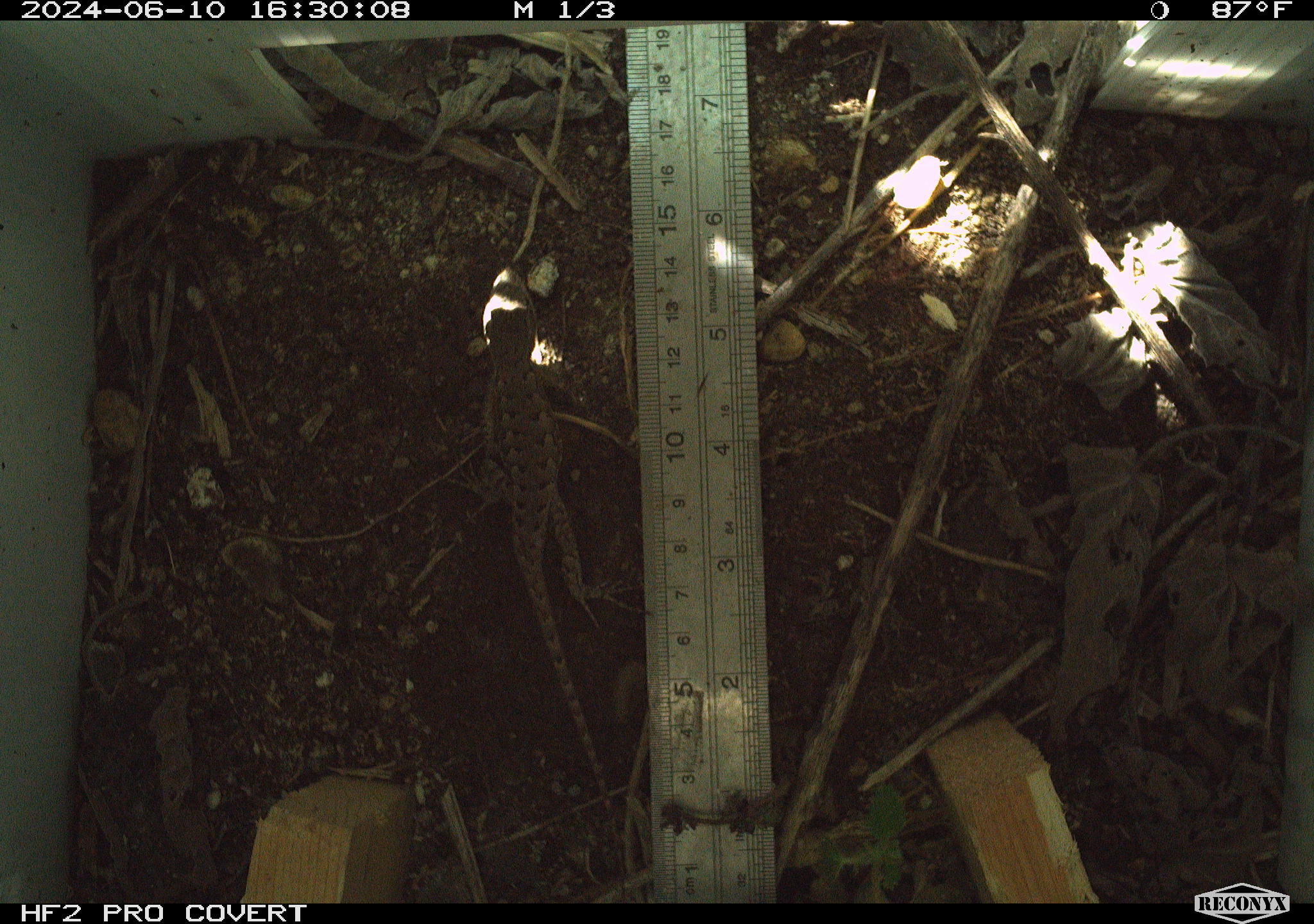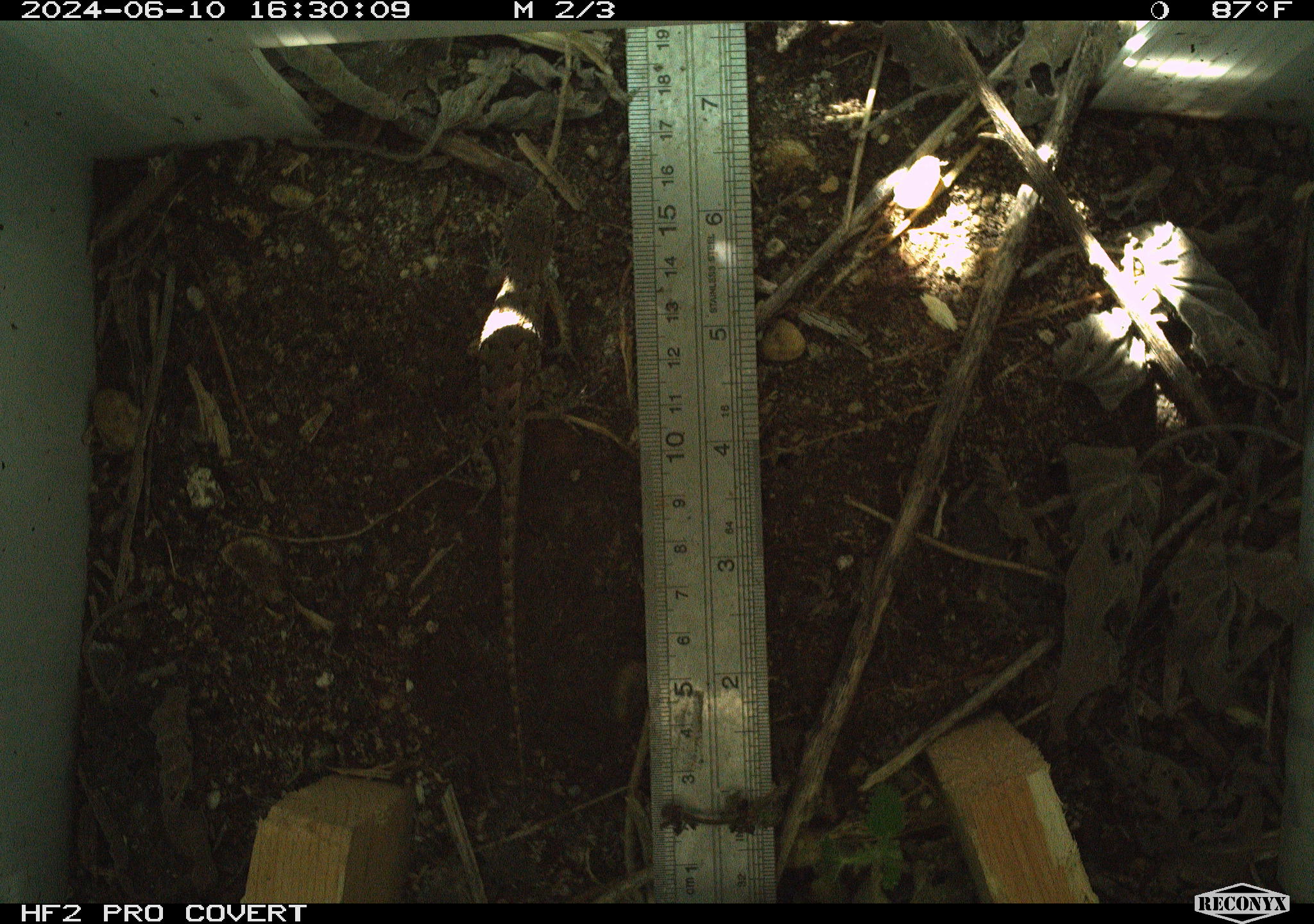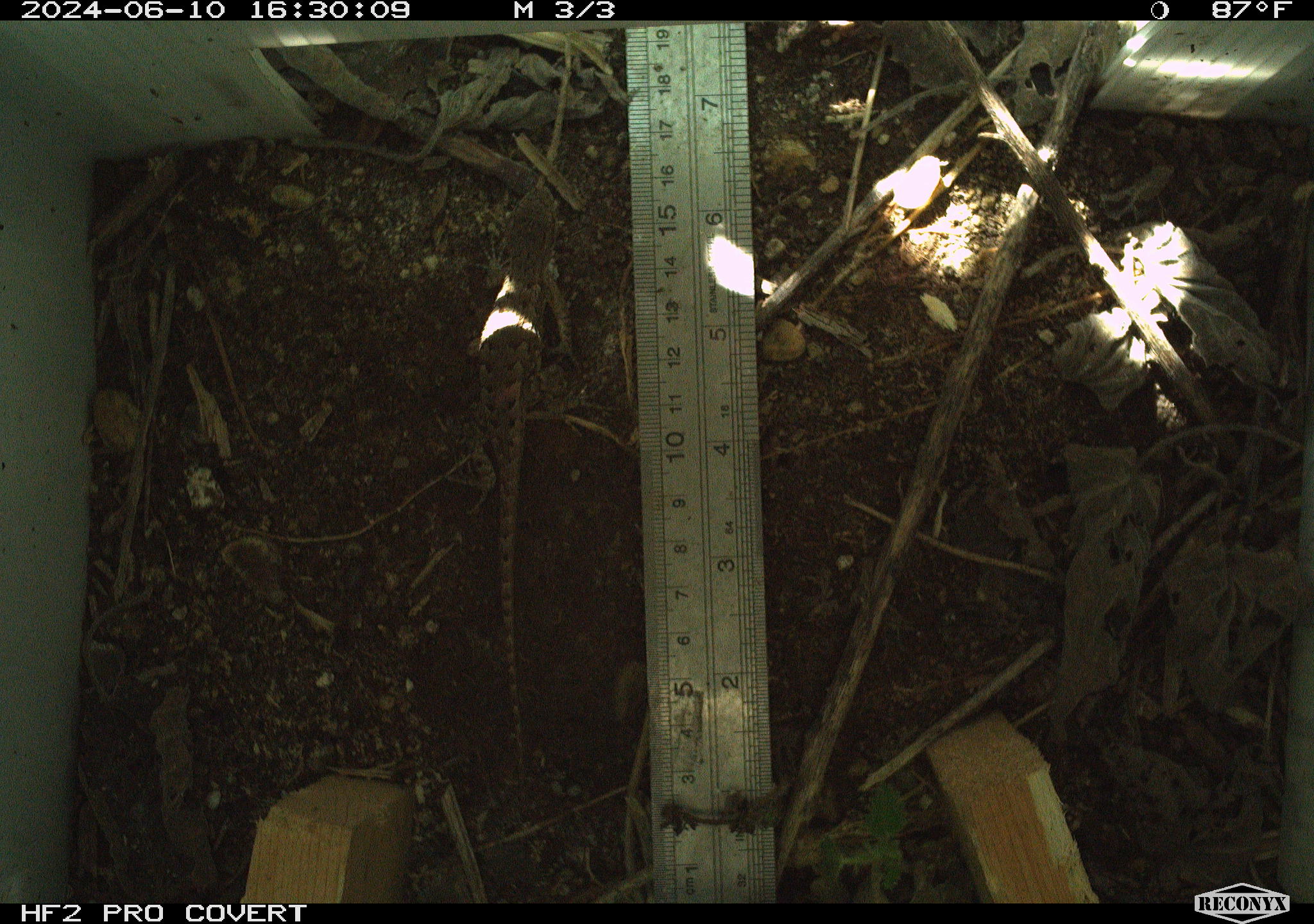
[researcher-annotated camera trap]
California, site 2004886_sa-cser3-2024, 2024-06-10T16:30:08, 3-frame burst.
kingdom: Animalia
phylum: Chordata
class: Reptilia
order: Squamata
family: Phrynosomatidae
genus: Sceloporus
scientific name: Sceloporus occidentalis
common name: western fence lizard